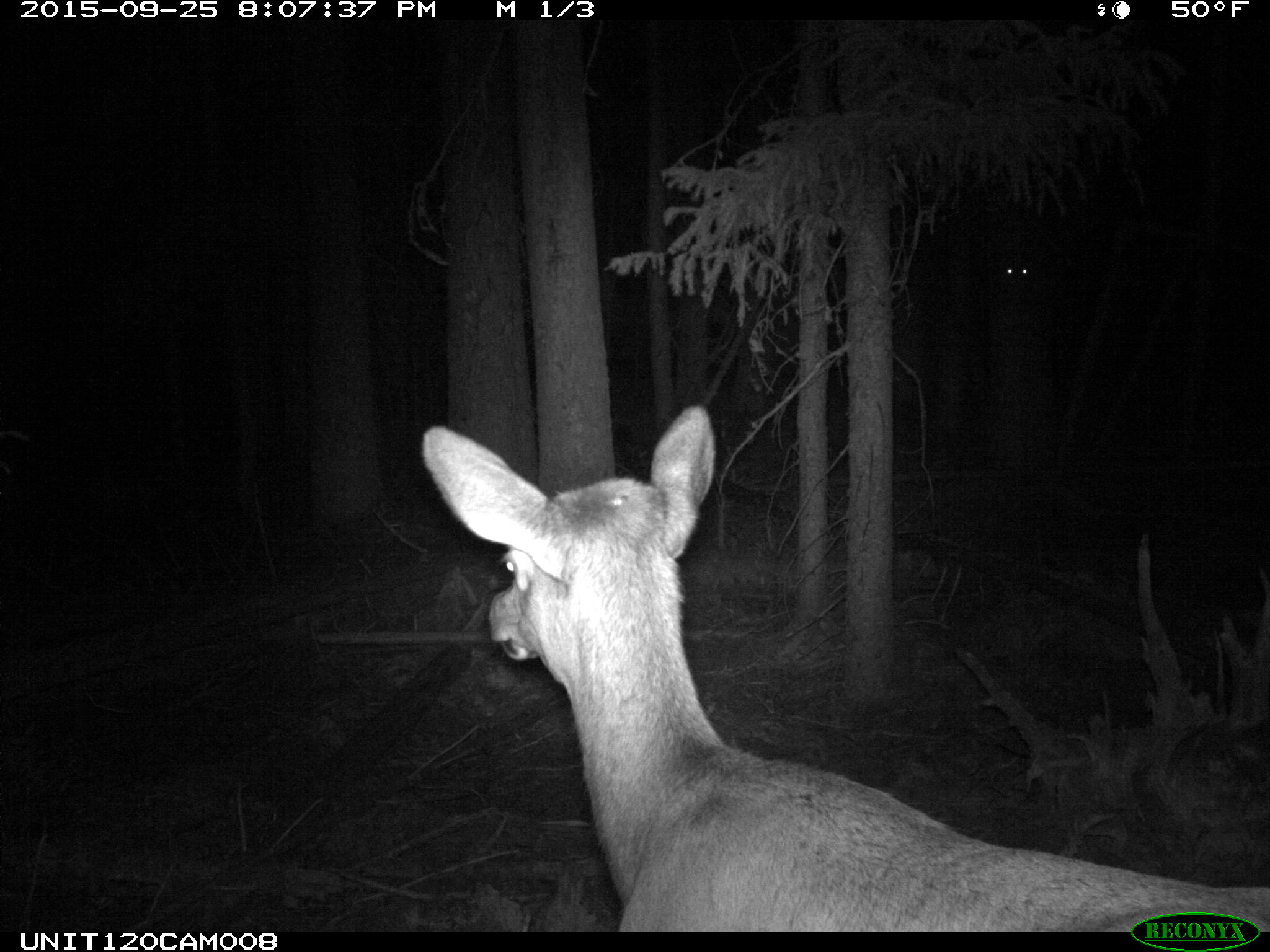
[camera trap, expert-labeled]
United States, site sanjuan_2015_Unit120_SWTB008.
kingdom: Animalia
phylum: Chordata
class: Mammalia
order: Artiodactyla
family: Cervidae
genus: Cervus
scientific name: Cervus elaphus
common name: red deer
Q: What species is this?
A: Cervus elaphus (red deer).